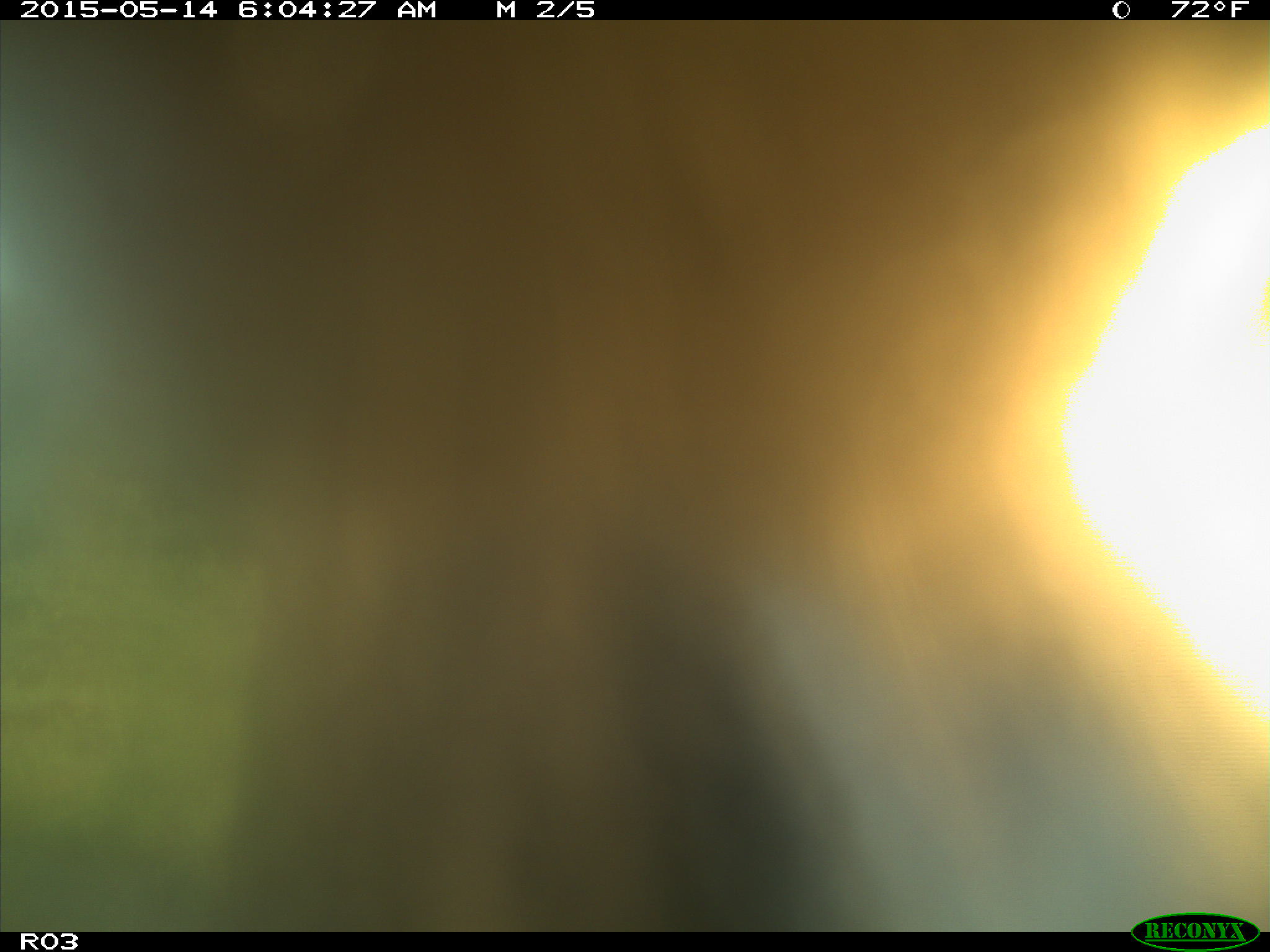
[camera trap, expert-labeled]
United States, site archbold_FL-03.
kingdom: Animalia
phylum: Chordata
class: Mammalia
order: Artiodactyla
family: Bovidae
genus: Bos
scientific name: Bos taurus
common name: domestic cow